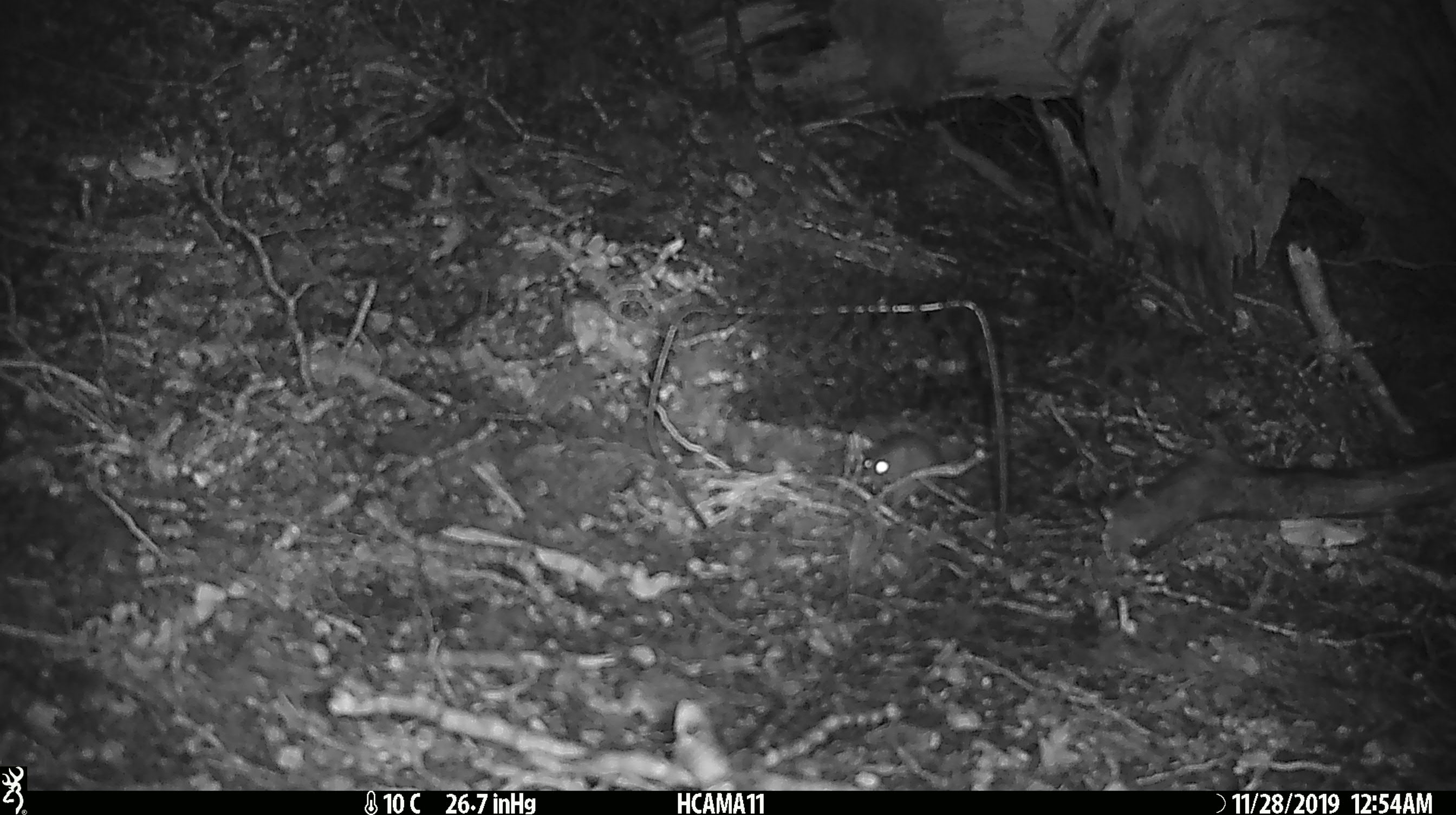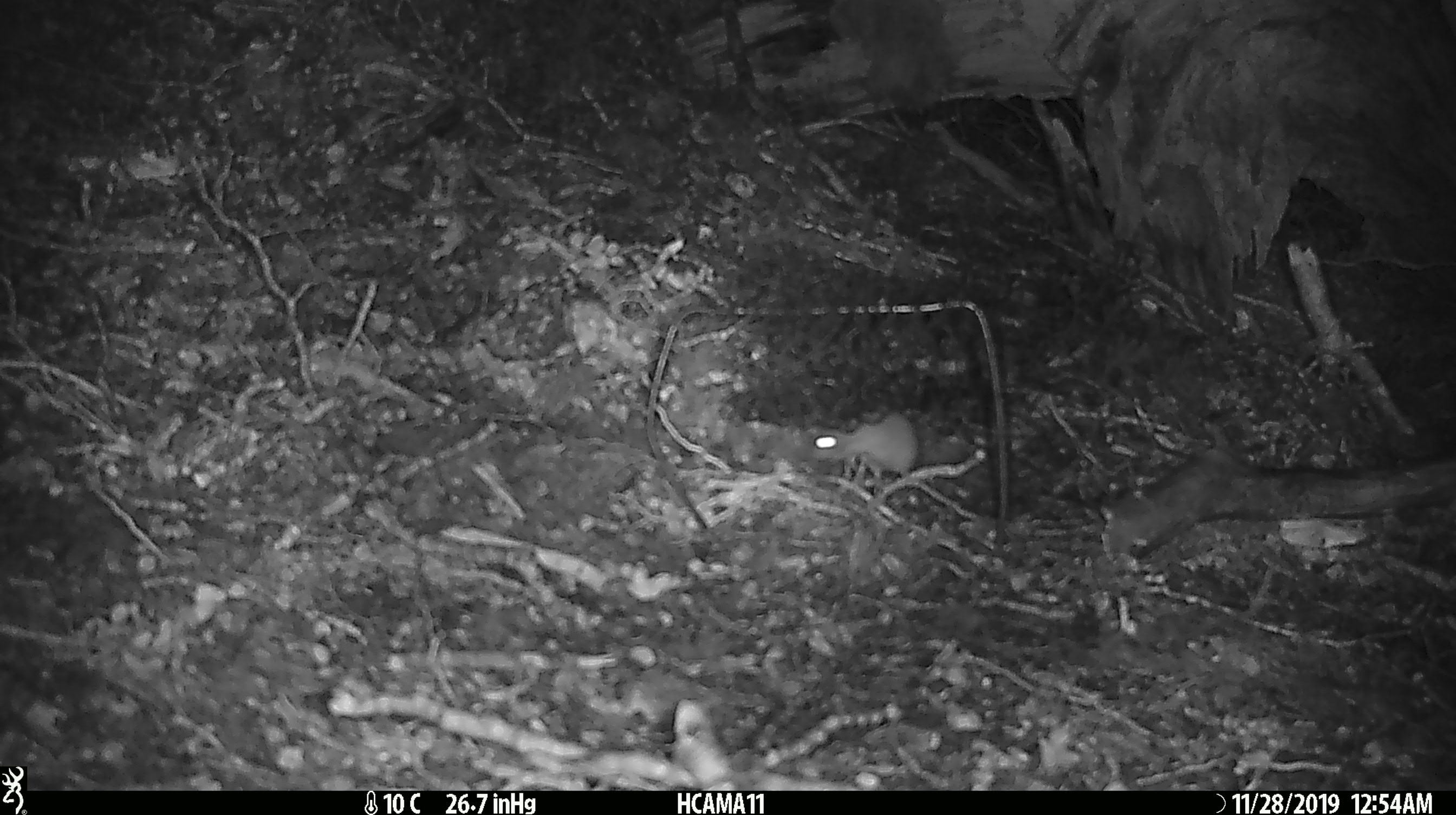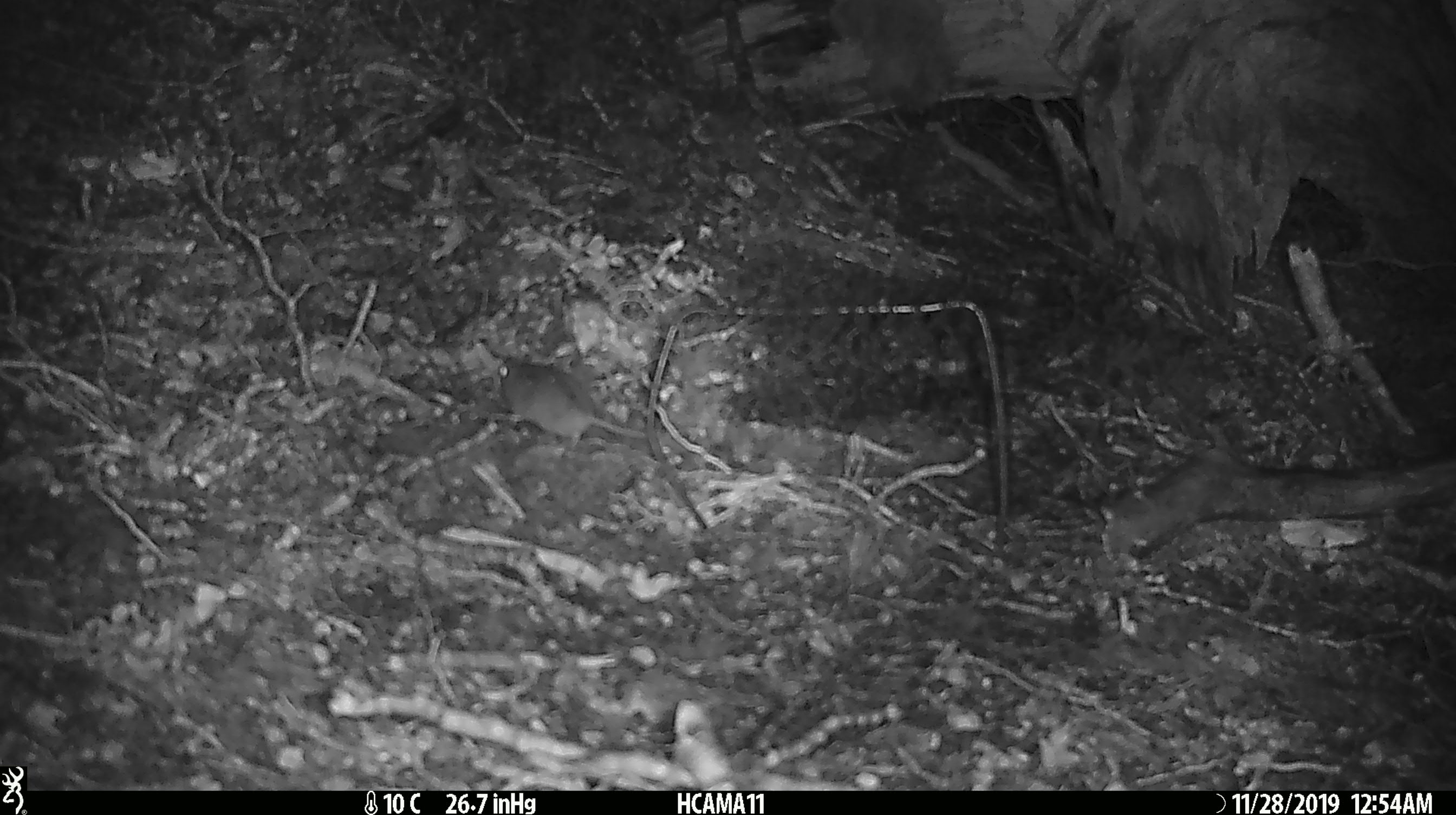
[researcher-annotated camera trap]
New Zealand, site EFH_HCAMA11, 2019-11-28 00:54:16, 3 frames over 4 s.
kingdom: Animalia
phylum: Chordata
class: Mammalia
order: Rodentia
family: Muridae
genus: Mus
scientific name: Mus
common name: mouse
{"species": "mouse (Mus)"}